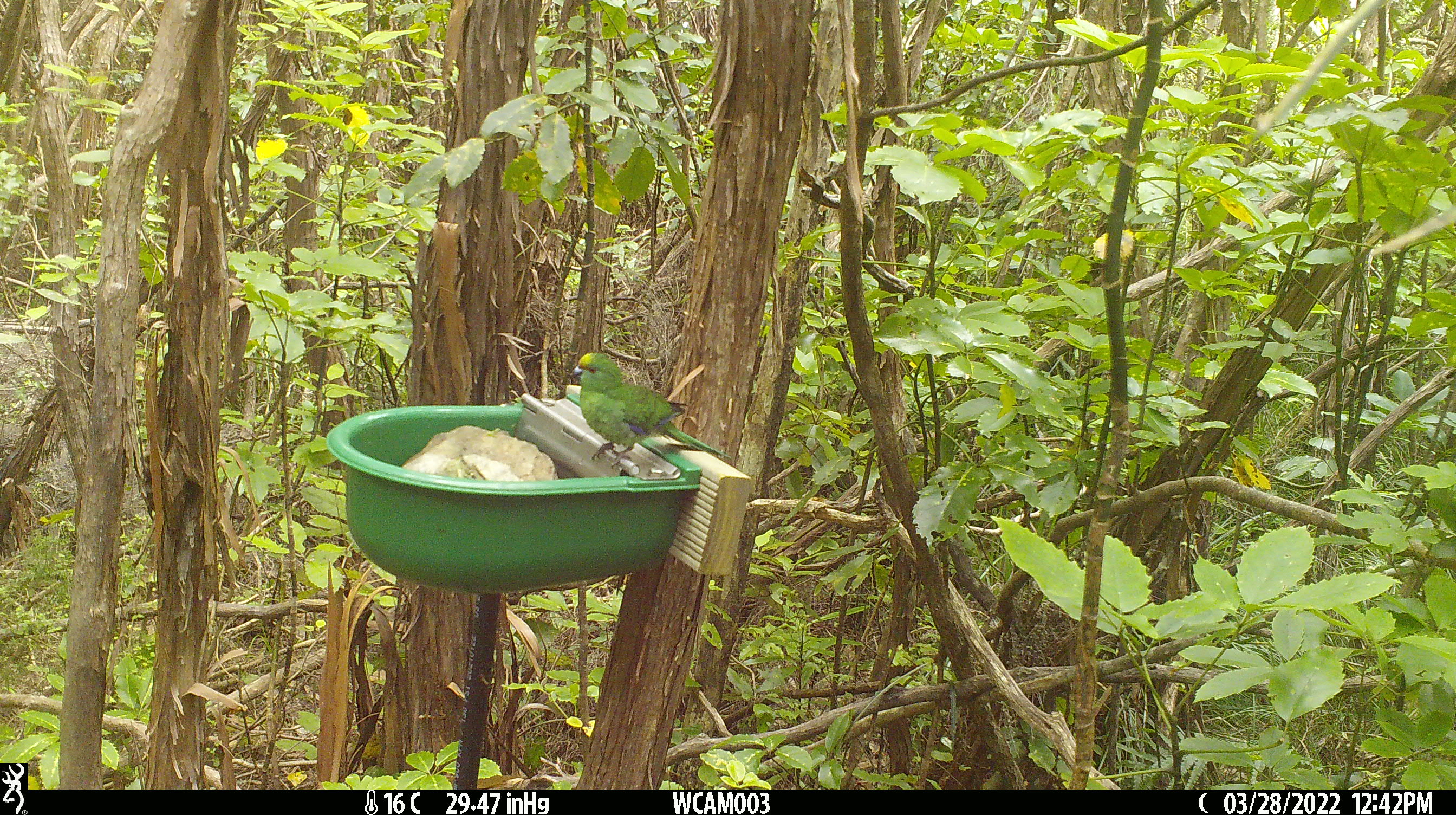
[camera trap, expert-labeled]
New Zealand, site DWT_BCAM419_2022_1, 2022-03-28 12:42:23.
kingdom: Animalia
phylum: Chordata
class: Aves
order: Psittaciformes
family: Psittaculidae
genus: Cyanoramphus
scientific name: Cyanoramphus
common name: parakeet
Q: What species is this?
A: Parakeet (Cyanoramphus).